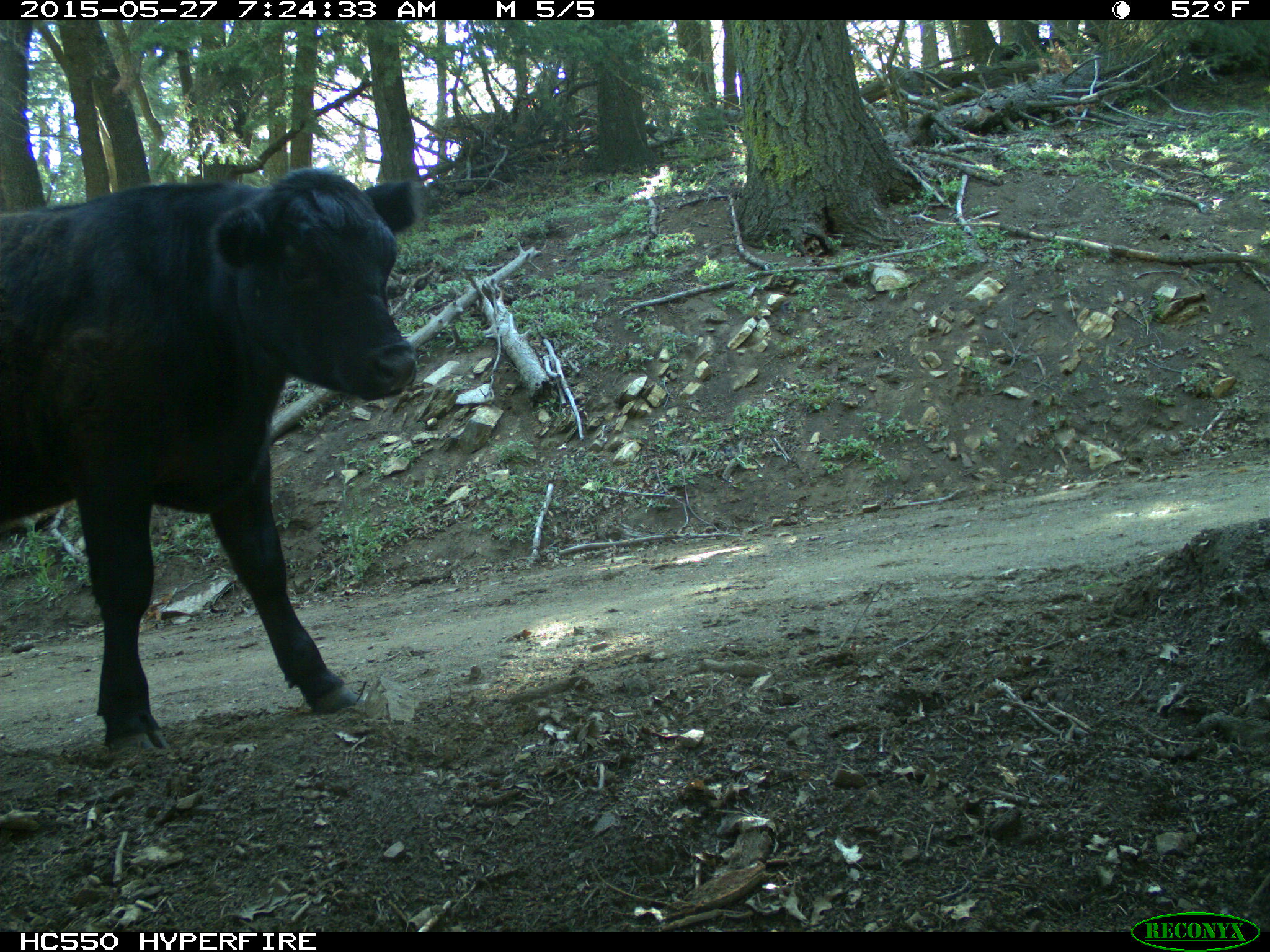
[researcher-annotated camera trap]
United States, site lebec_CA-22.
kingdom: Animalia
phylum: Chordata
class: Mammalia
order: Artiodactyla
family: Bovidae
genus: Bos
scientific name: Bos taurus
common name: domestic cow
Bos taurus (domestic cow).